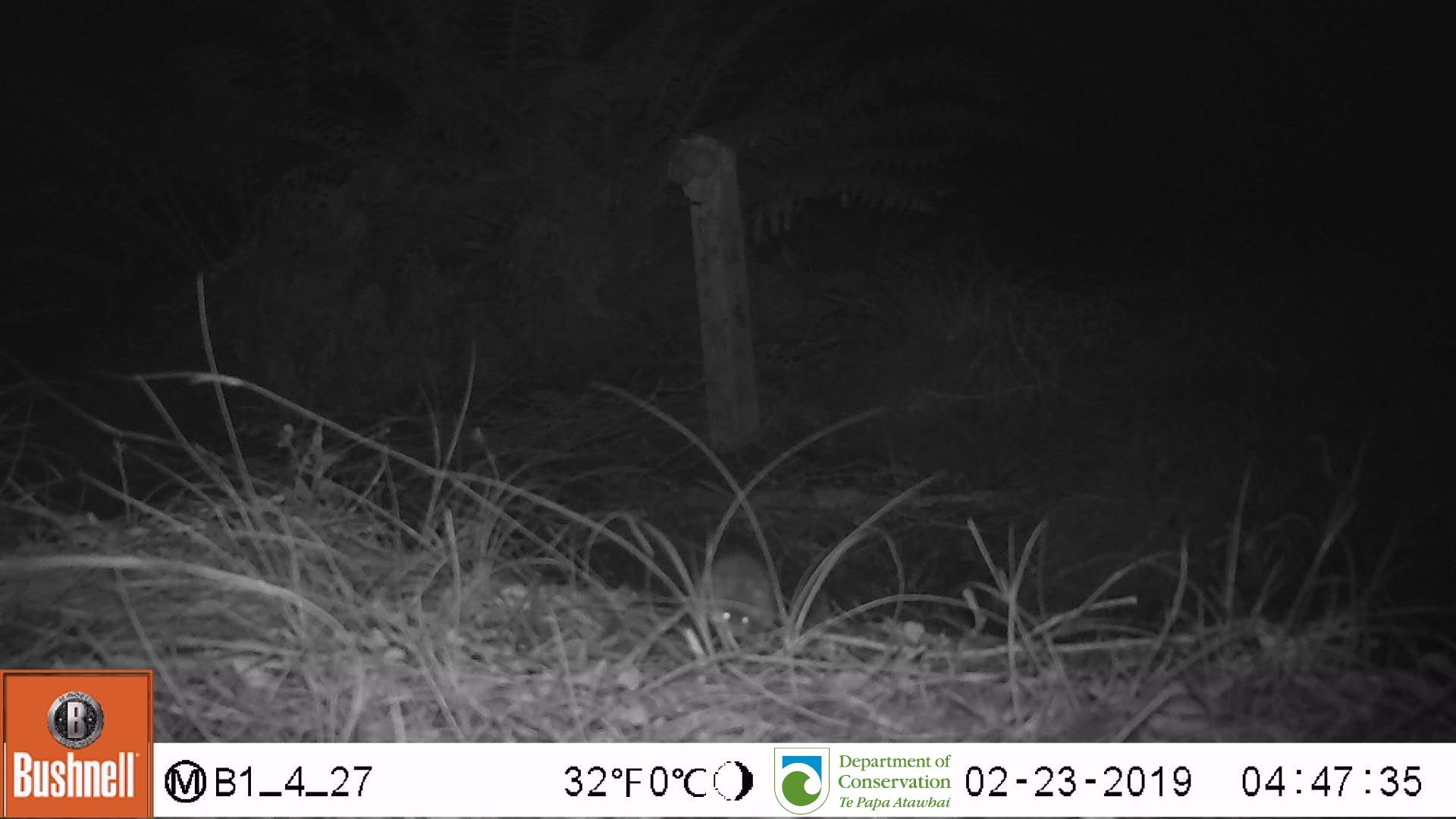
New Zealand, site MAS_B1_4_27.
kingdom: Animalia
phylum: Chordata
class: Mammalia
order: Rodentia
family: Muridae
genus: Mus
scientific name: Mus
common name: mouse